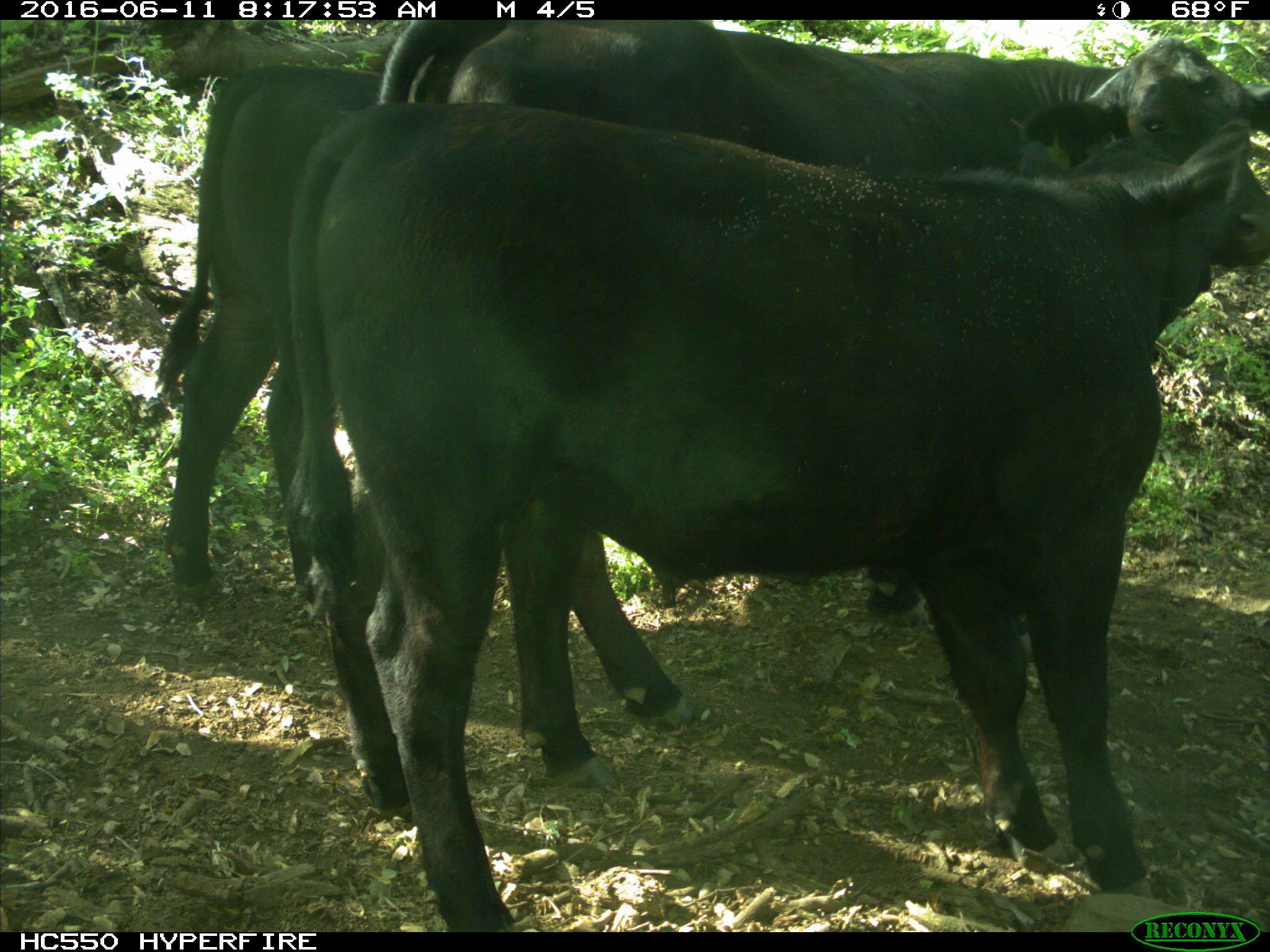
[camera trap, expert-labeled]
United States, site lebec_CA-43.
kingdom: Animalia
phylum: Chordata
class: Mammalia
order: Artiodactyla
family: Bovidae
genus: Bos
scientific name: Bos taurus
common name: domestic cow